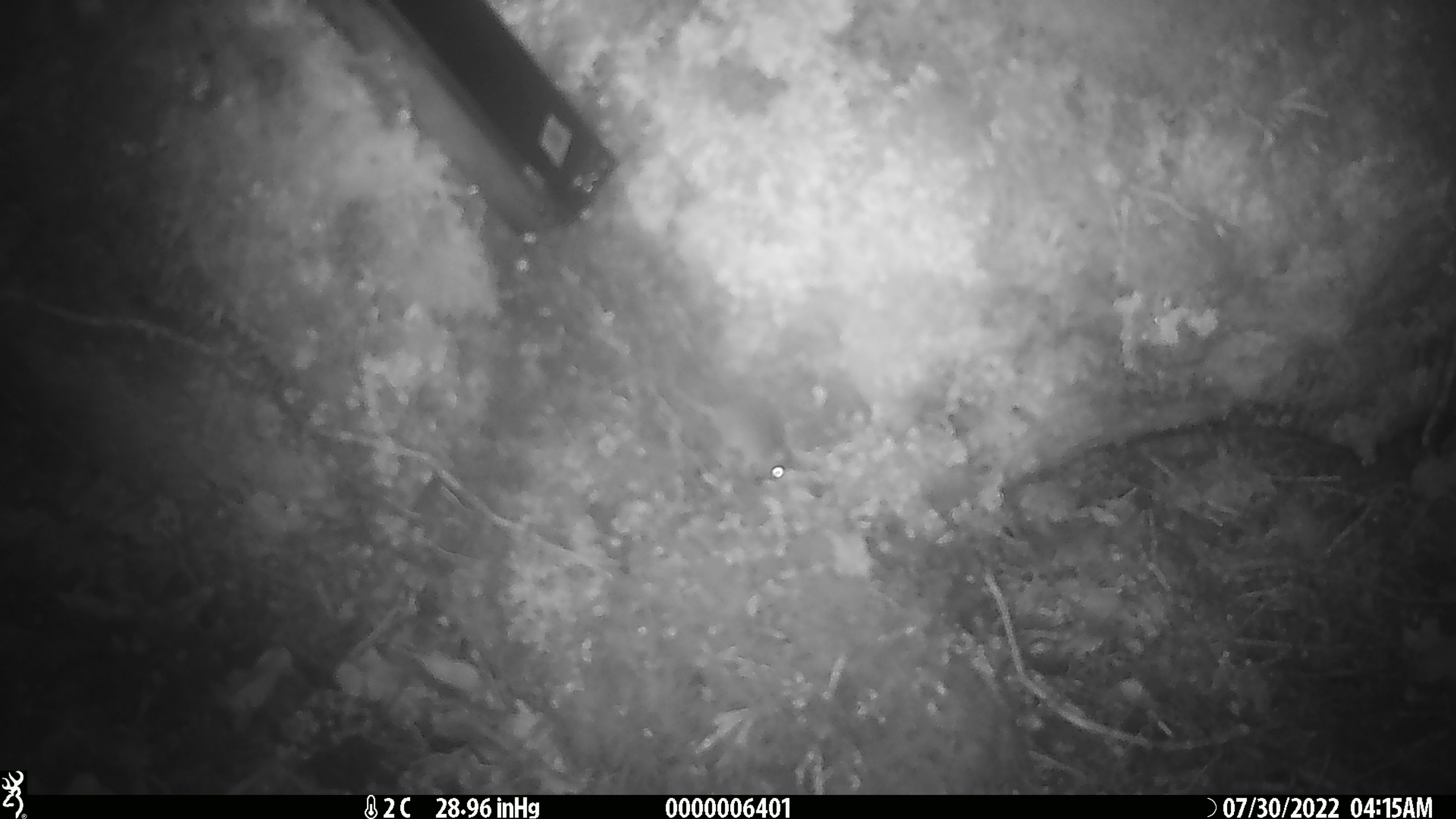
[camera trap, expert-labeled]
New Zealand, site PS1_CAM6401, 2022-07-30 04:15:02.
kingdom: Animalia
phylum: Chordata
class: Mammalia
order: Rodentia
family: Muridae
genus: Mus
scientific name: Mus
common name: mouse